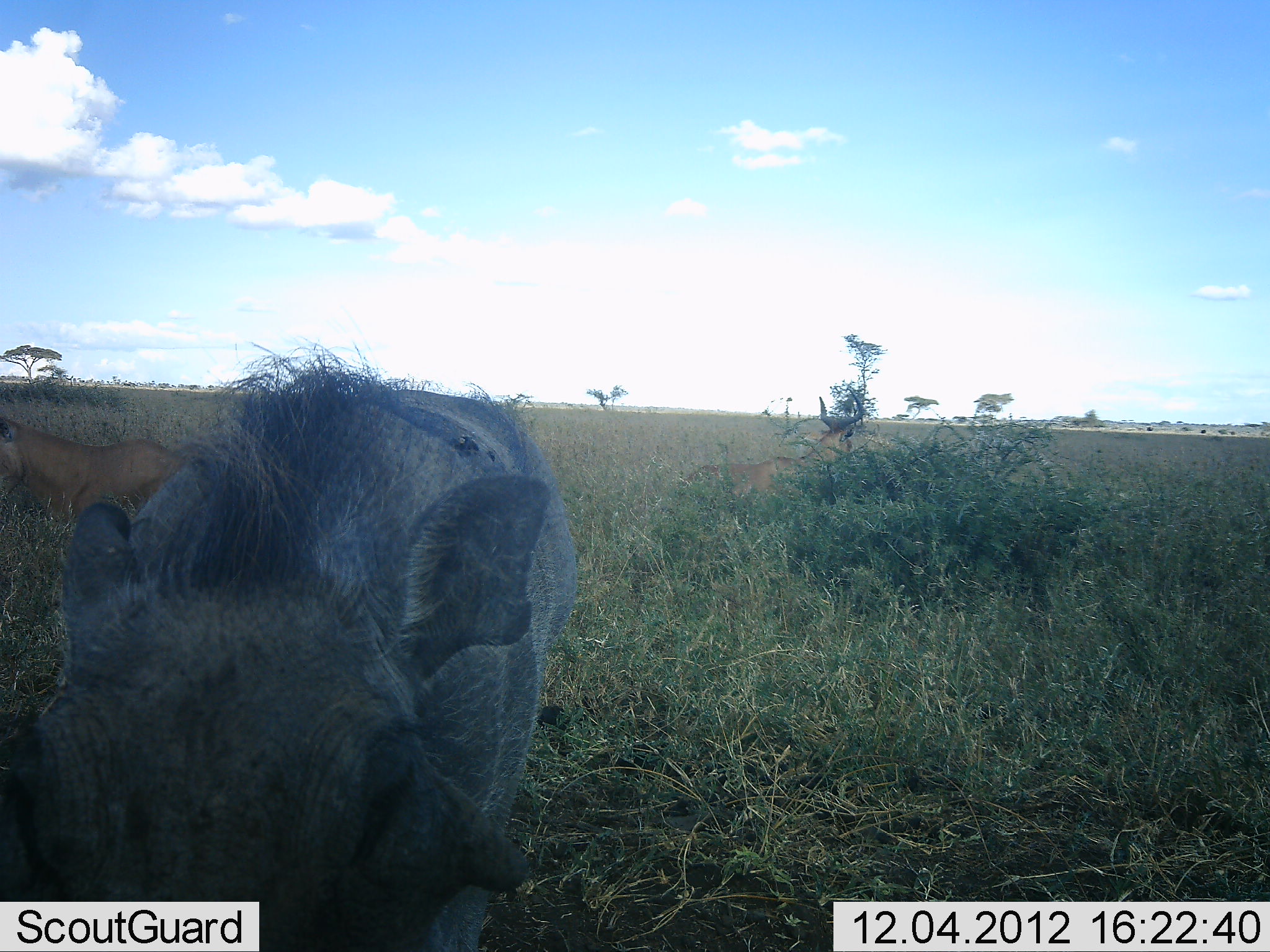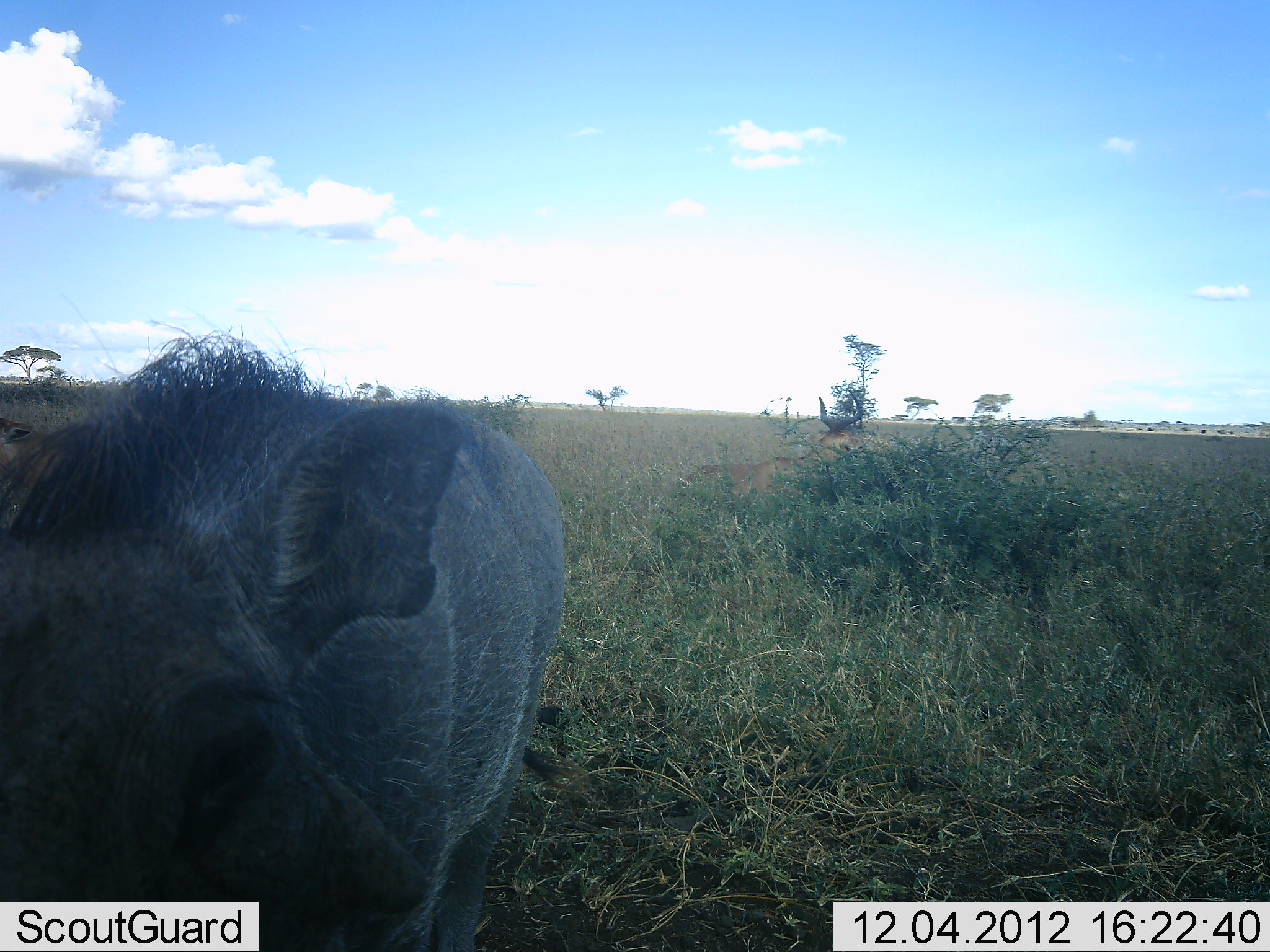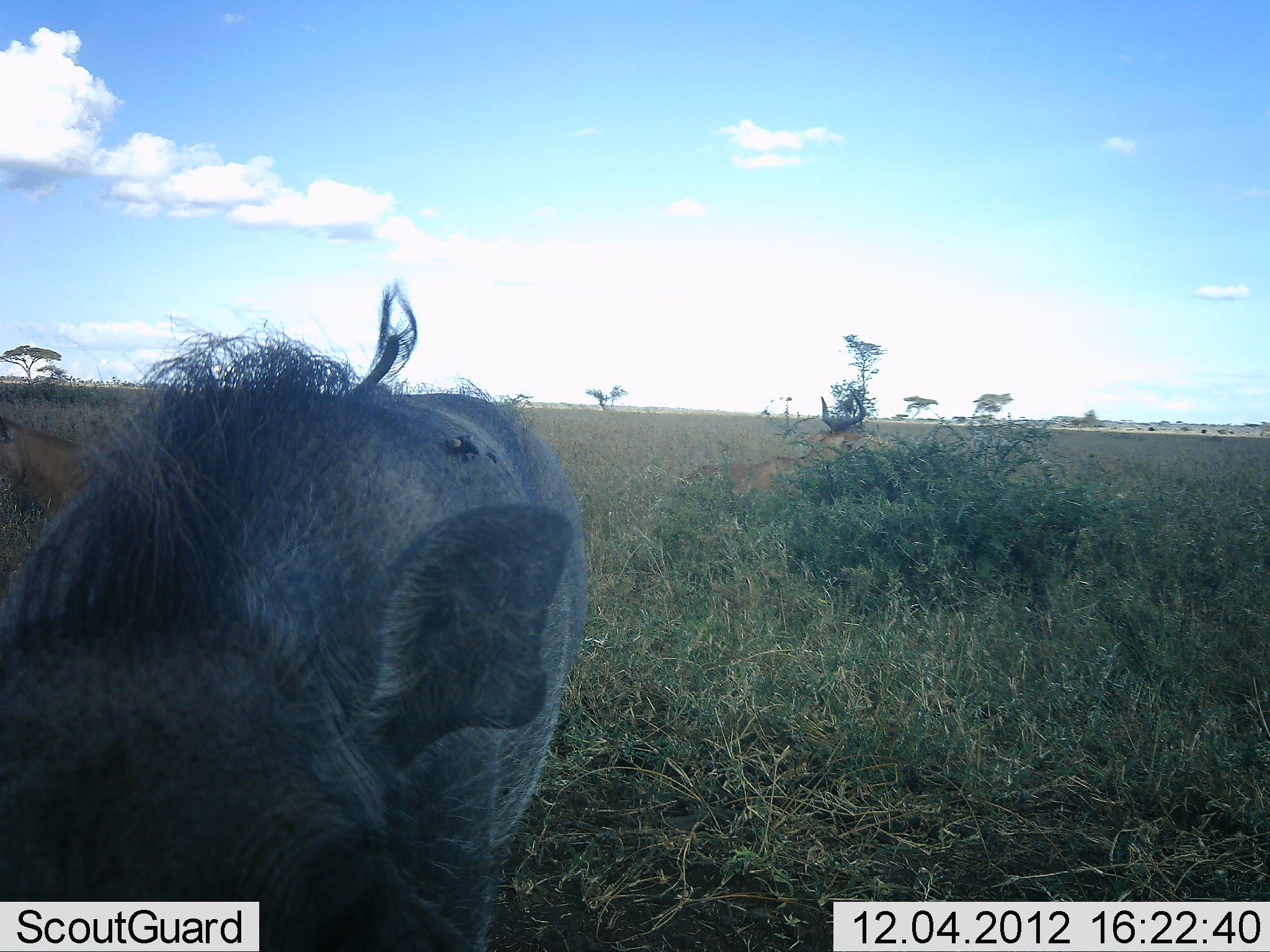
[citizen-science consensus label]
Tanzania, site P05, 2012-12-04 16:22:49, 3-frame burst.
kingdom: Animalia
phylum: Chordata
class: Mammalia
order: Artiodactyla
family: Suidae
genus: Phacochoerus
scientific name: Phacochoerus africanus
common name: warthog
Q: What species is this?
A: Warthog (Phacochoerus africanus).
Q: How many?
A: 1.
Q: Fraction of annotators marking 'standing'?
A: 67%.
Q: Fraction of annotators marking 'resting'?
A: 0%.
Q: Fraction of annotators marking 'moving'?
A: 19%.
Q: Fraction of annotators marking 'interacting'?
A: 0%.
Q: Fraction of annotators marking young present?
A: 0%.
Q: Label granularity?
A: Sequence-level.